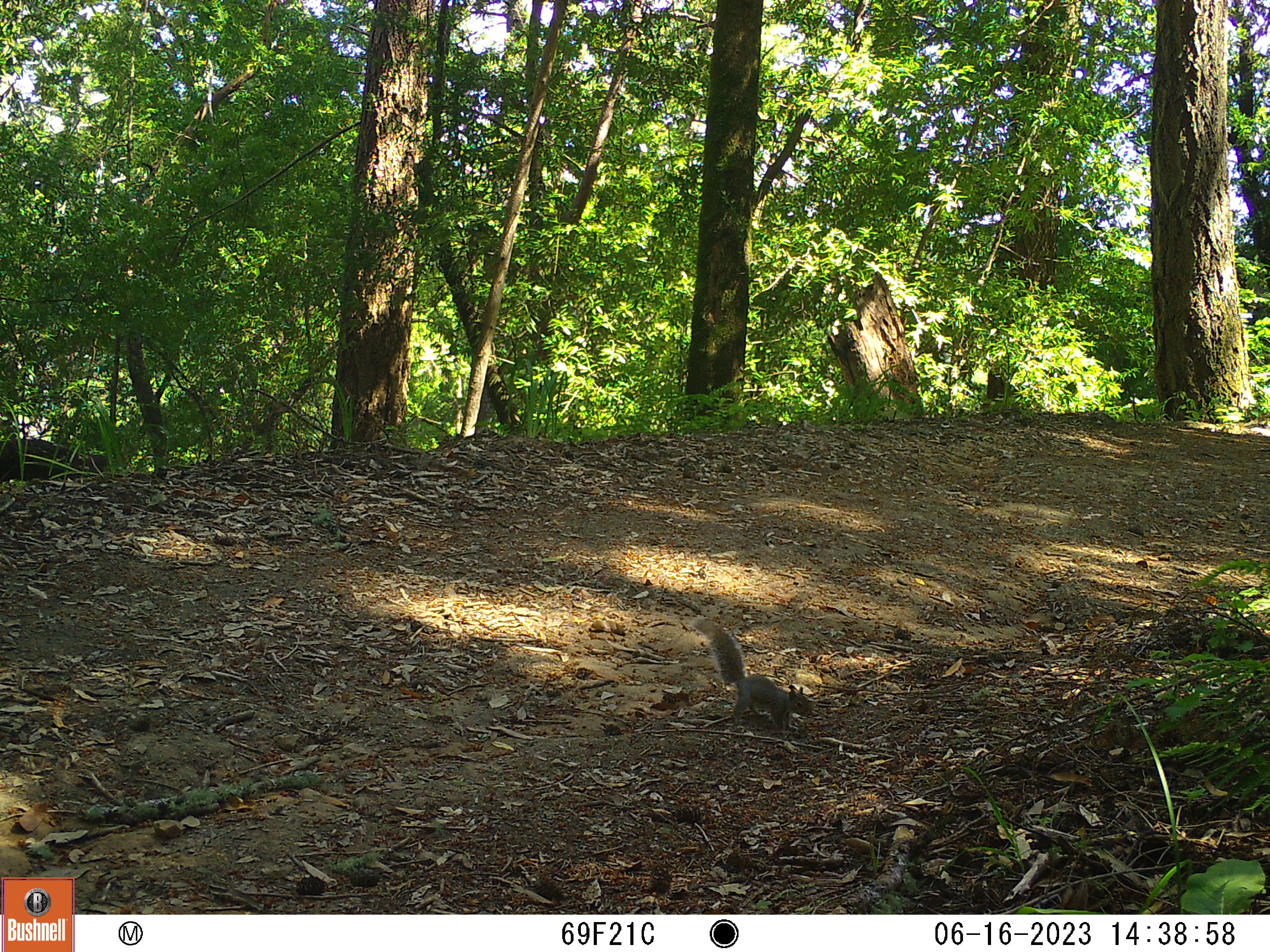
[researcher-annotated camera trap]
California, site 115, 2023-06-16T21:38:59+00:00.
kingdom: Animalia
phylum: Chordata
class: Mammalia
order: Rodentia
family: Sciuridae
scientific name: Sciuridae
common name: squirrel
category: unknown squirrel